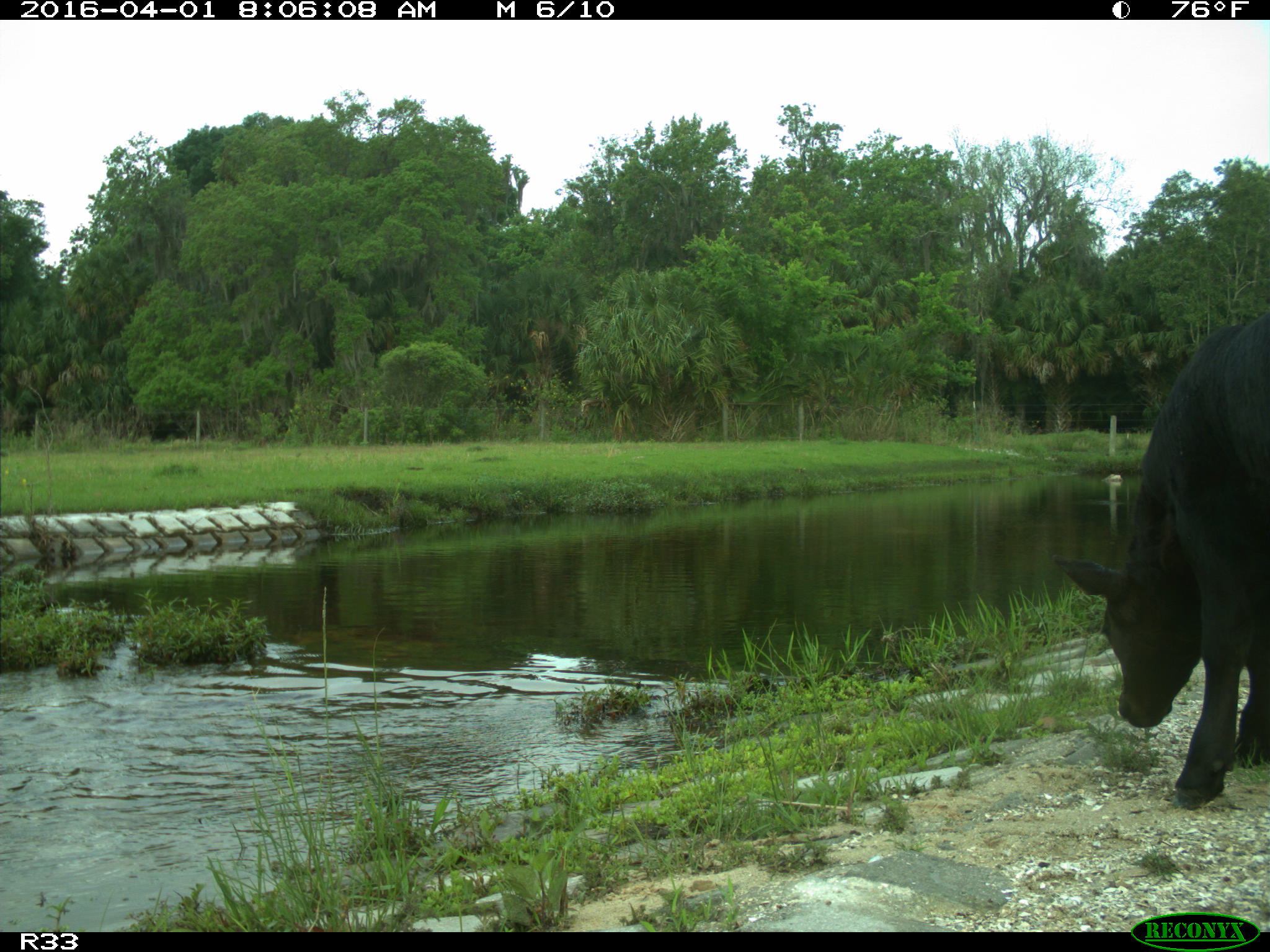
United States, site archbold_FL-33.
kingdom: Animalia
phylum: Chordata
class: Mammalia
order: Artiodactyla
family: Bovidae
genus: Bos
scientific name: Bos taurus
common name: domestic cow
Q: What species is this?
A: Bos taurus (domestic cow).